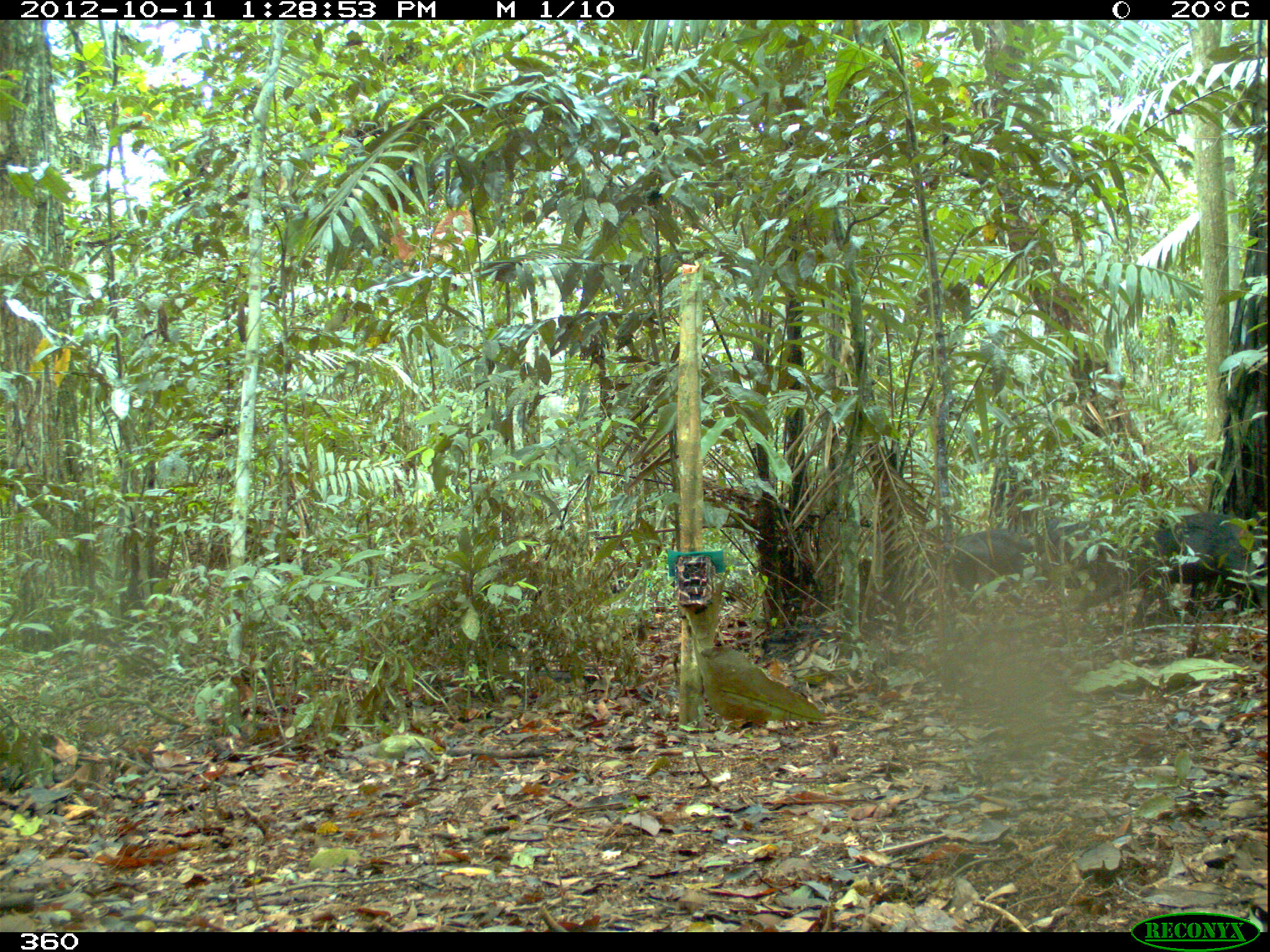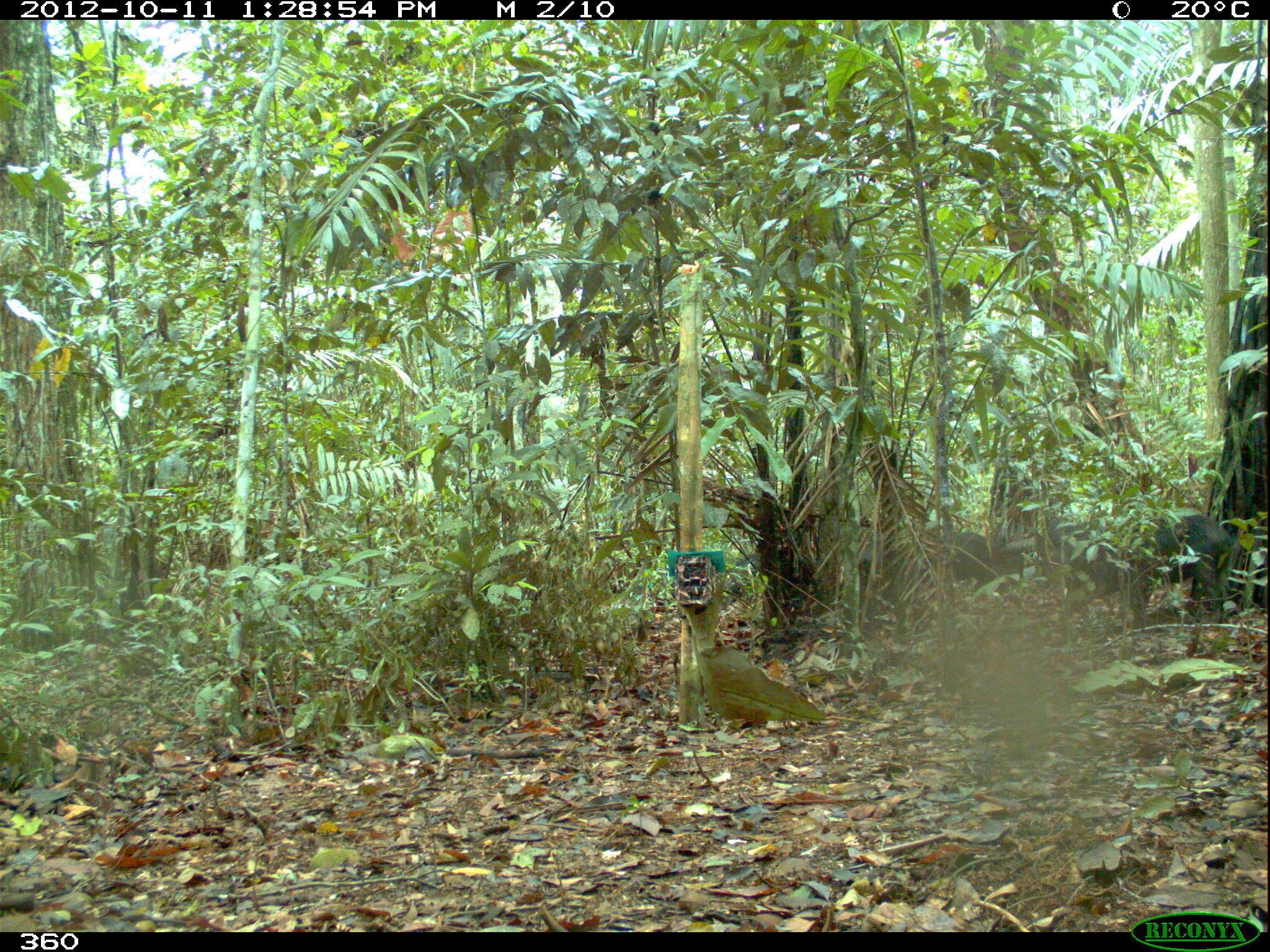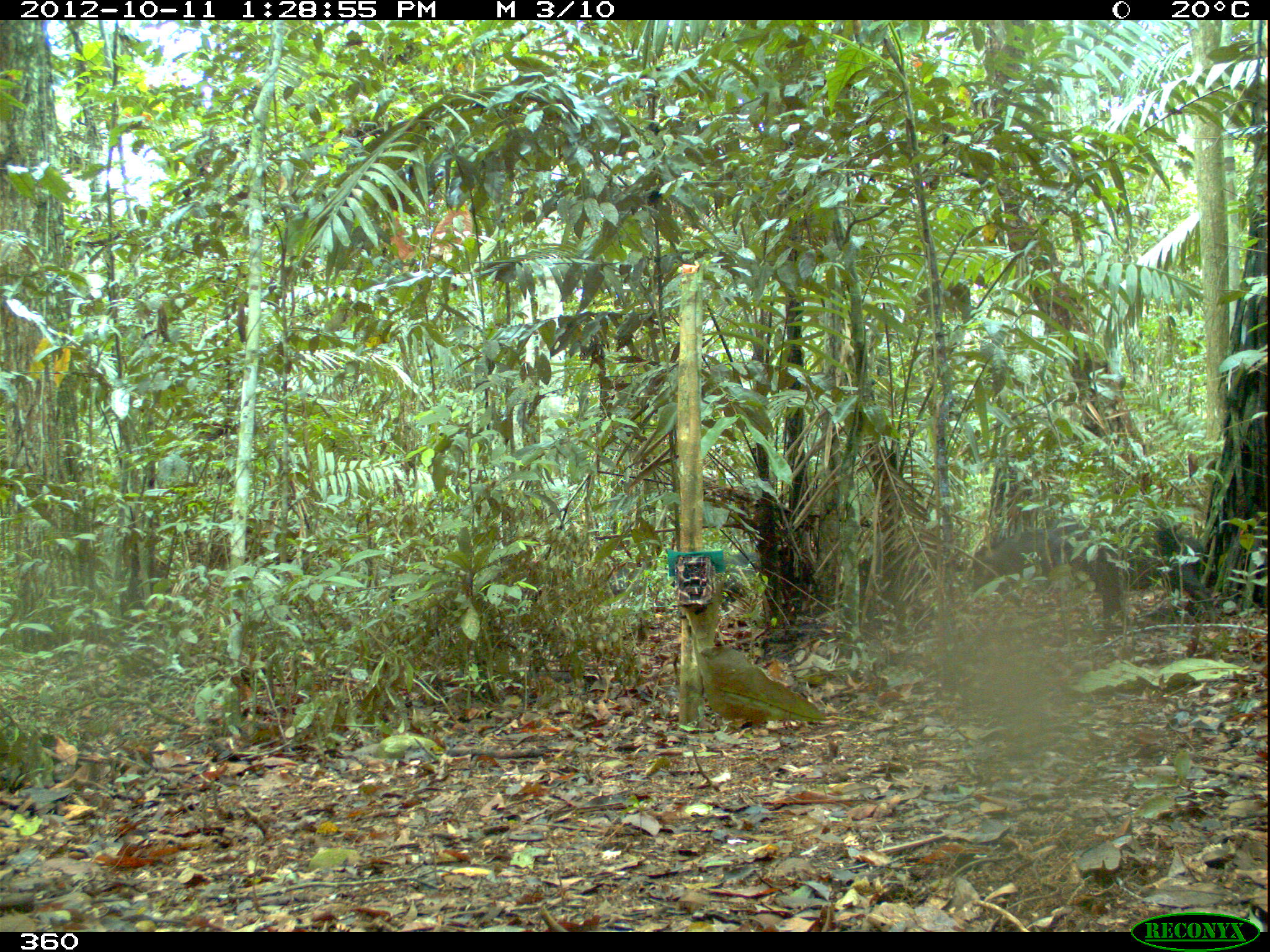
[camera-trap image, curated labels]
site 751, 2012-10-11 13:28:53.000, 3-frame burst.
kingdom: Animalia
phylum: Chordata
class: Mammalia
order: Artiodactyla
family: Tayassuidae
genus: Tayassu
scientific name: Tayassu pecari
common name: white-lipped peccary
Tayassu pecari (white-lipped peccary).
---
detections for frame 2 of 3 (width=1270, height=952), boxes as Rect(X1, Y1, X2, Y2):
tayassu pecari: Rect(1067, 510, 1240, 618); Rect(951, 530, 995, 594); Rect(854, 542, 889, 609); Rect(720, 551, 762, 593)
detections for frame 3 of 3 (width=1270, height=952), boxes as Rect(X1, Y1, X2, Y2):
tayassu pecari: Rect(1033, 523, 1218, 631); Rect(971, 528, 1071, 594); Rect(719, 552, 758, 613); Rect(608, 563, 647, 596)